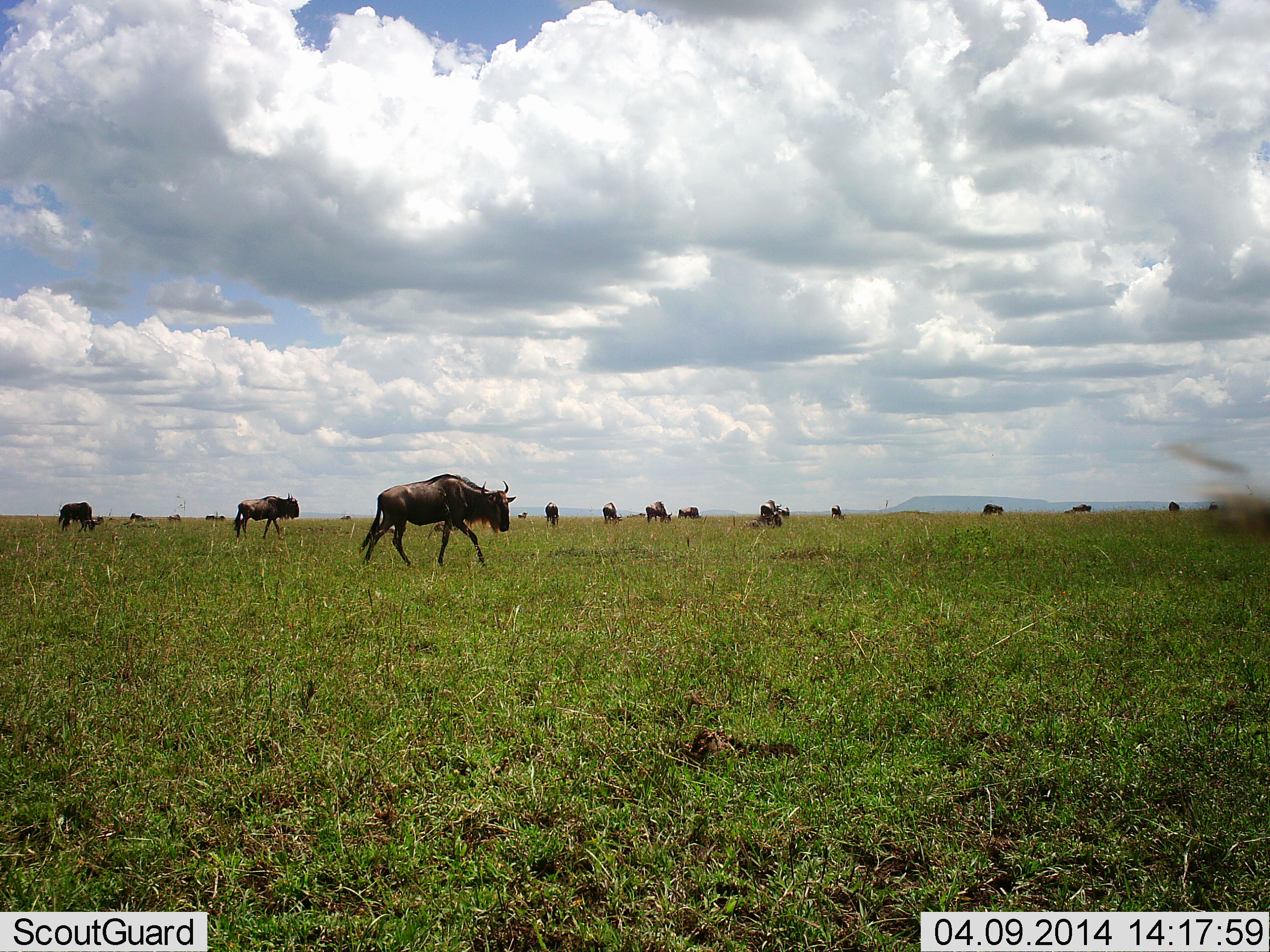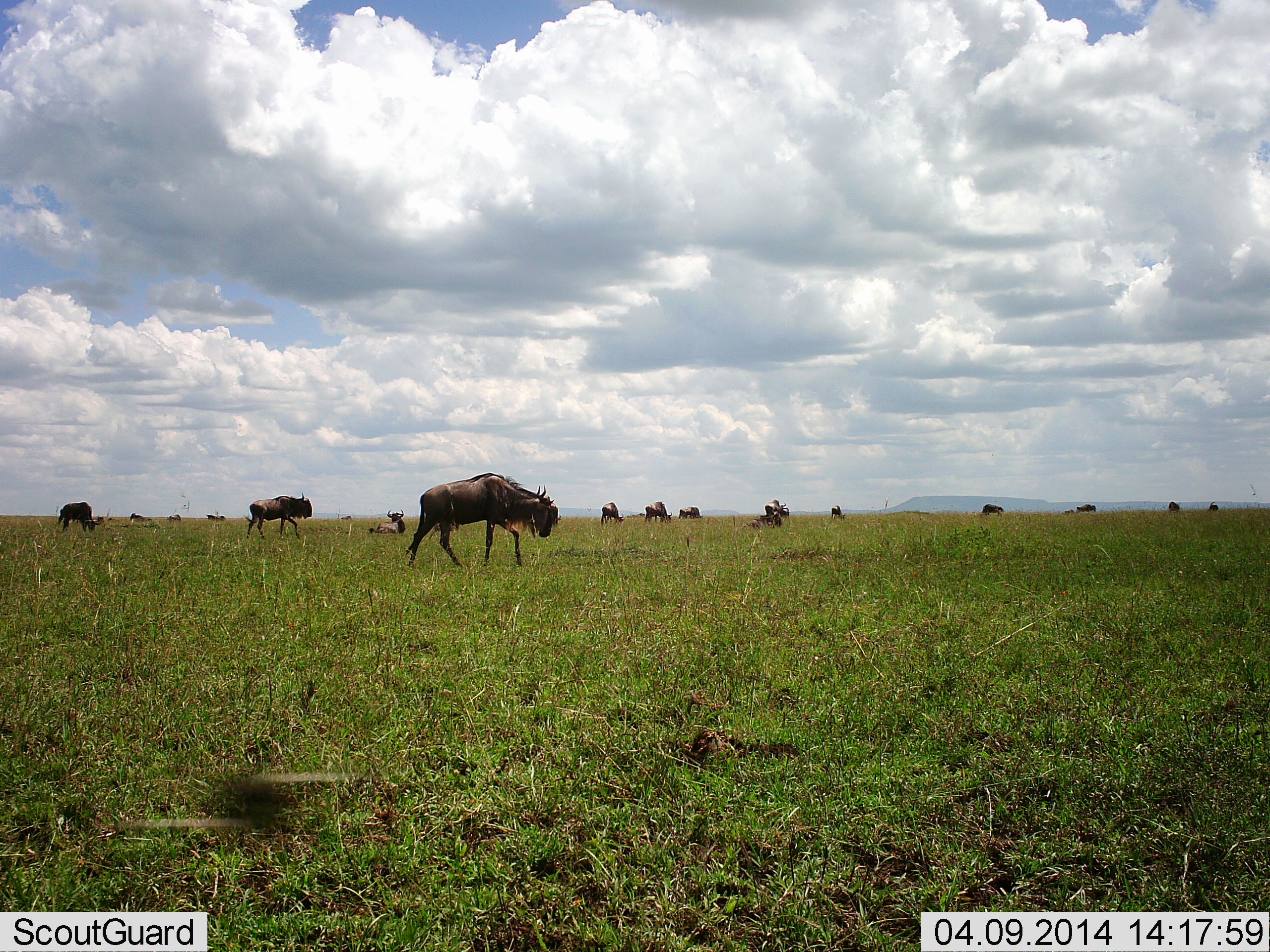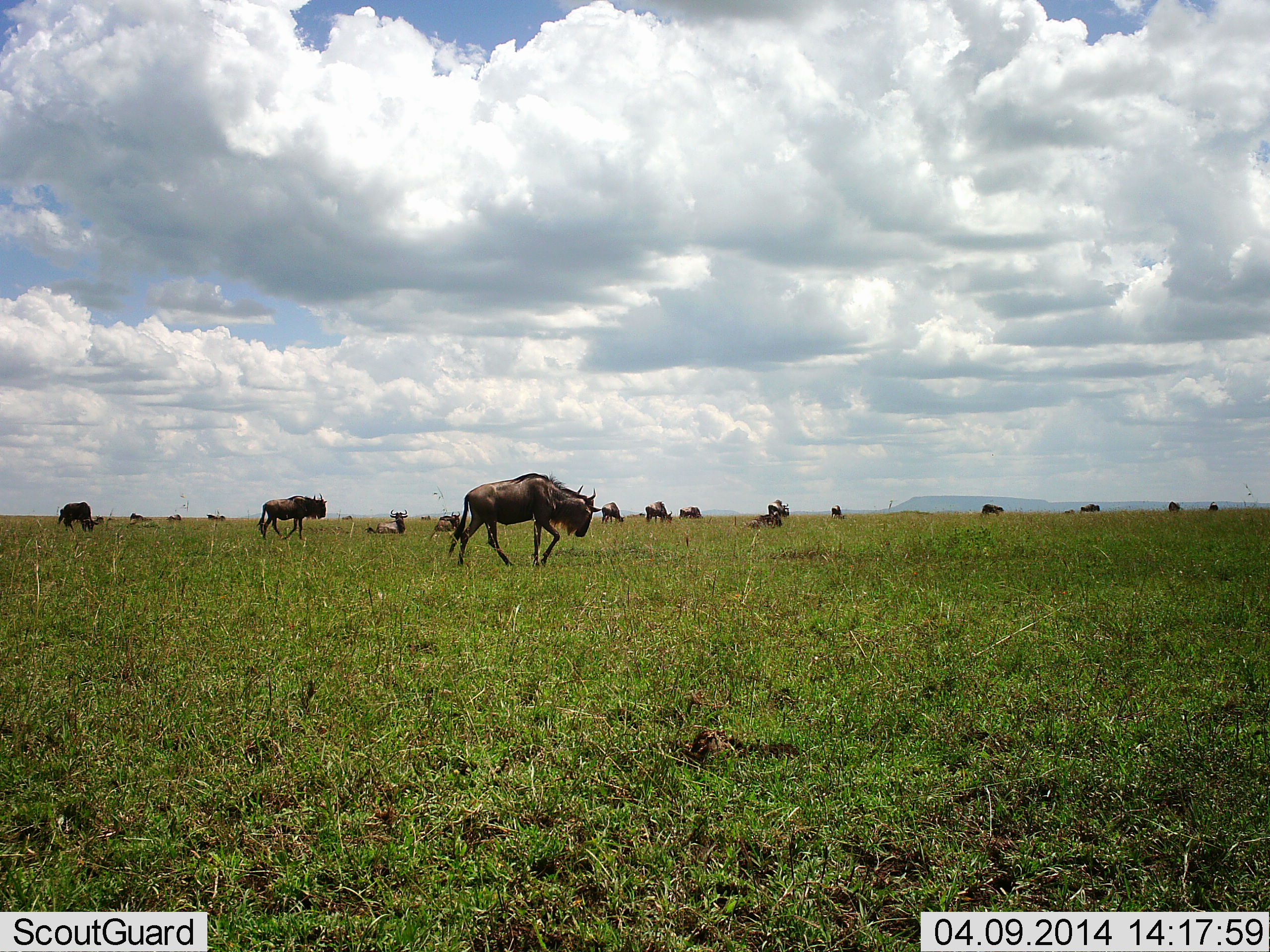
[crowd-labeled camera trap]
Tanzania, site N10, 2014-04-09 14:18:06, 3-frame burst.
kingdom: Animalia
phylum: Chordata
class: Mammalia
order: Artiodactyla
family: Bovidae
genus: Connochaetes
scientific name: Connochaetes taurinus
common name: blue wildebeest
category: wildebeest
Wildebeest (blue wildebeest) (Connochaetes taurinus), count 11-50. Behavior (volunteer vote fractions): standing 18%, resting 27%, moving 64%, interacting 0%. Young present (vote fraction): 0%. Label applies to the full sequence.